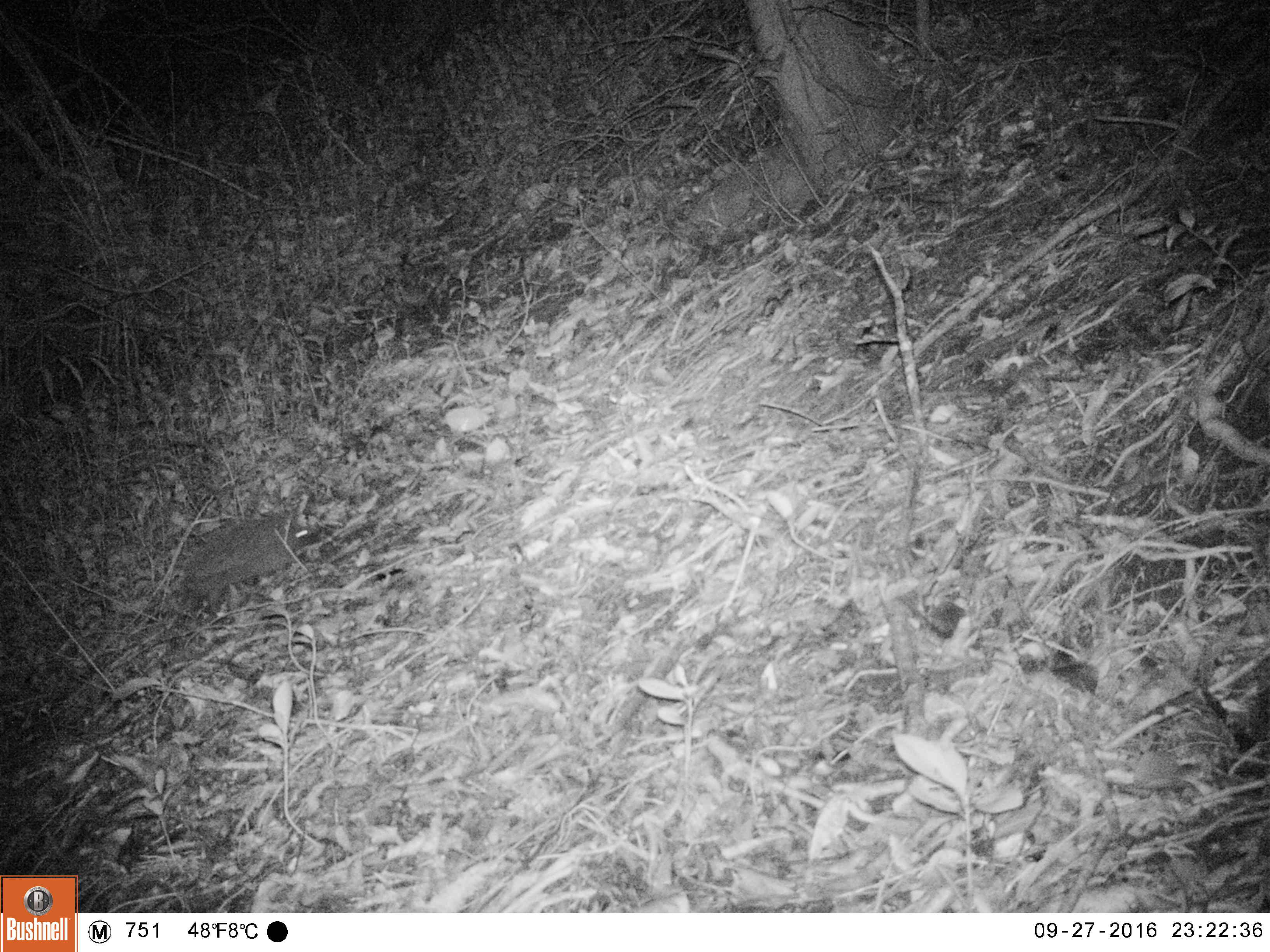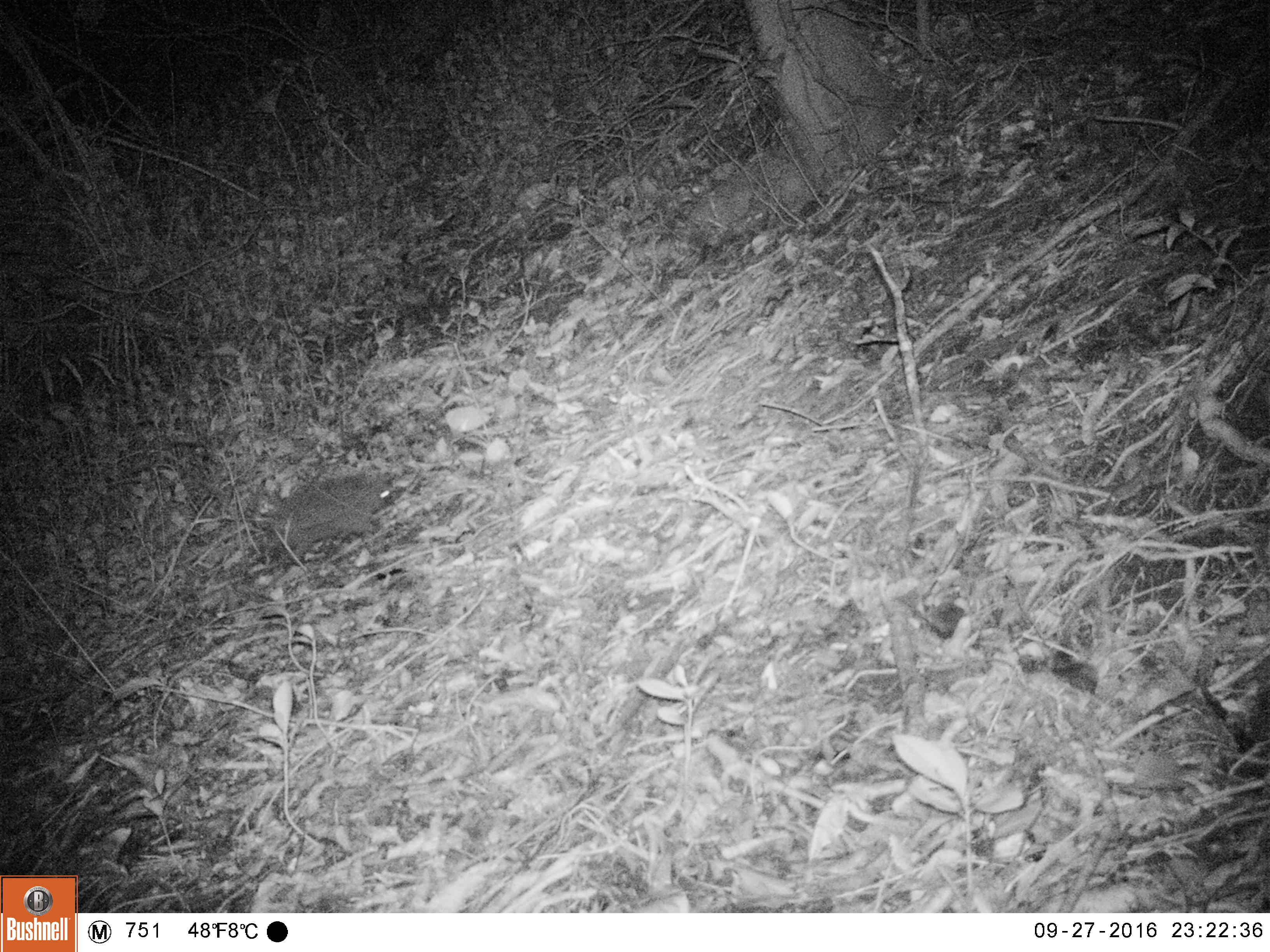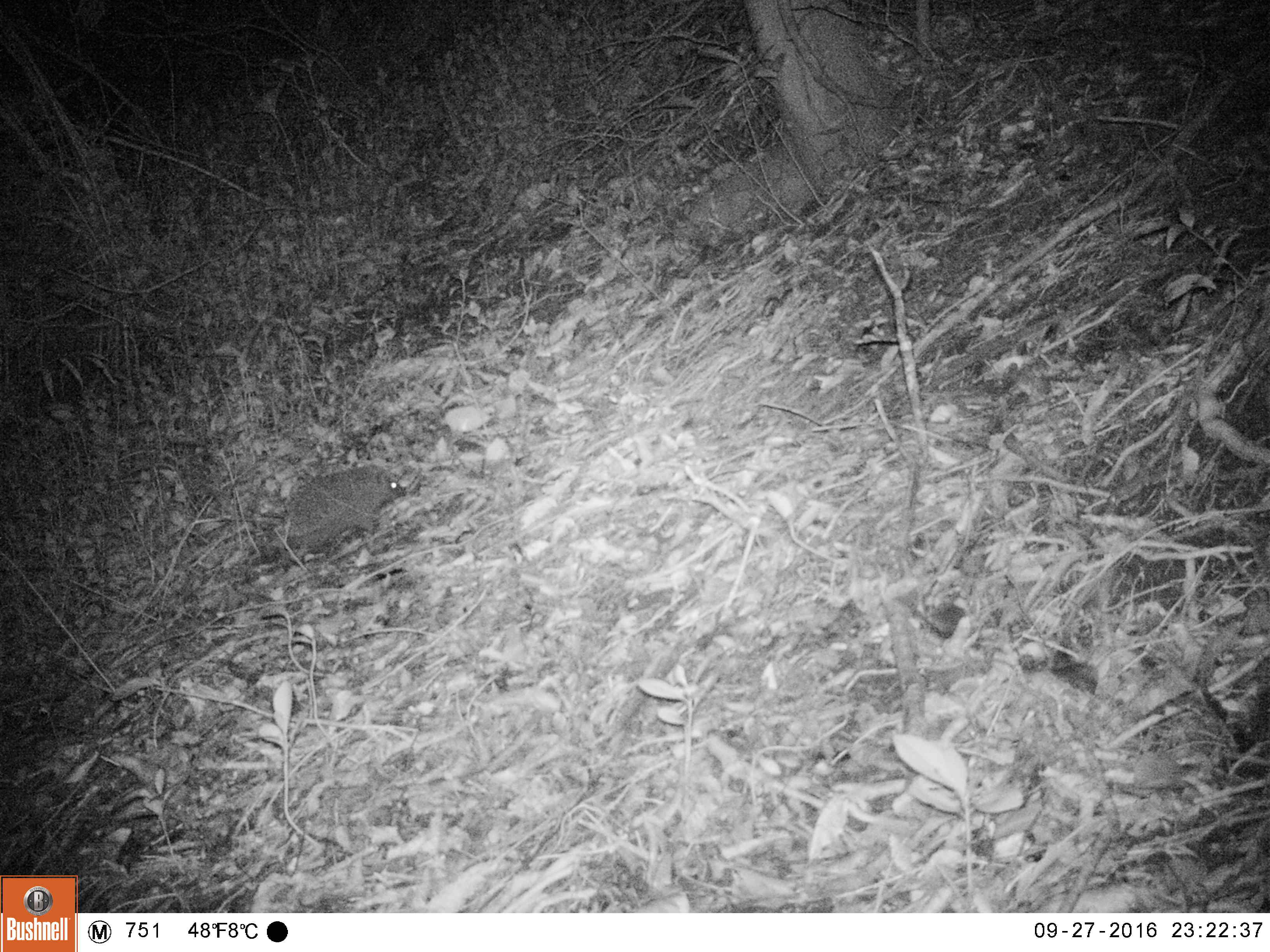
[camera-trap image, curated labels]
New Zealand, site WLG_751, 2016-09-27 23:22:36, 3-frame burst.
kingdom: Animalia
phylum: Chordata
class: Mammalia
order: Eulipotyphla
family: Erinaceidae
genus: Erinaceus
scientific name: Erinaceus europaeus europaeus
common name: european hedgehog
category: hedgehog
Hedgehog (european hedgehog) (Erinaceus europaeus europaeus).